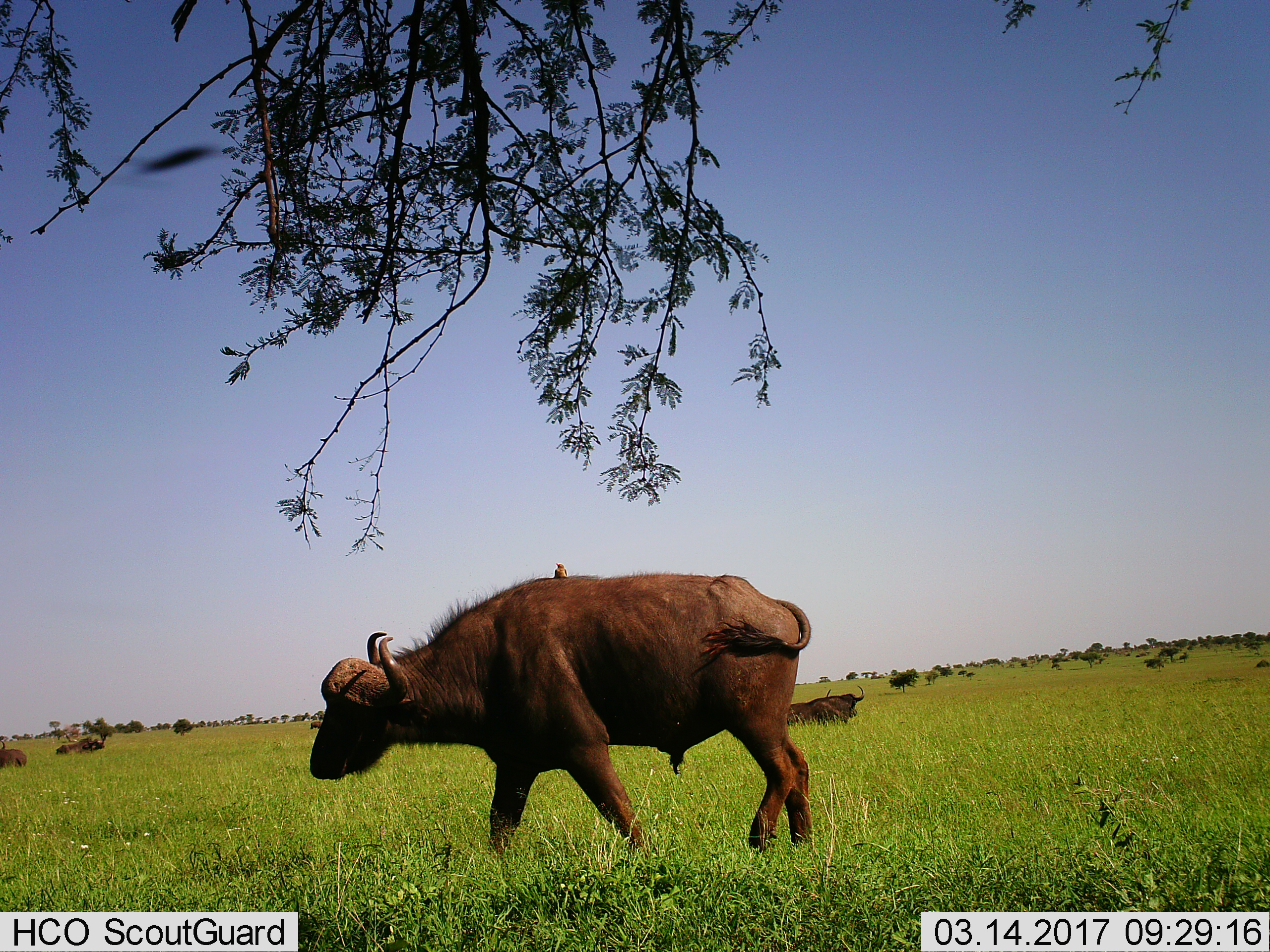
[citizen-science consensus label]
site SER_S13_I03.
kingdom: Animalia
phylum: Chordata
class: Mammalia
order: Artiodactyla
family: Bovidae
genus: Syncerus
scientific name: Syncerus caffer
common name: african buffalo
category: buffalo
Buffalo (african buffalo) (Syncerus caffer), count 4. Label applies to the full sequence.